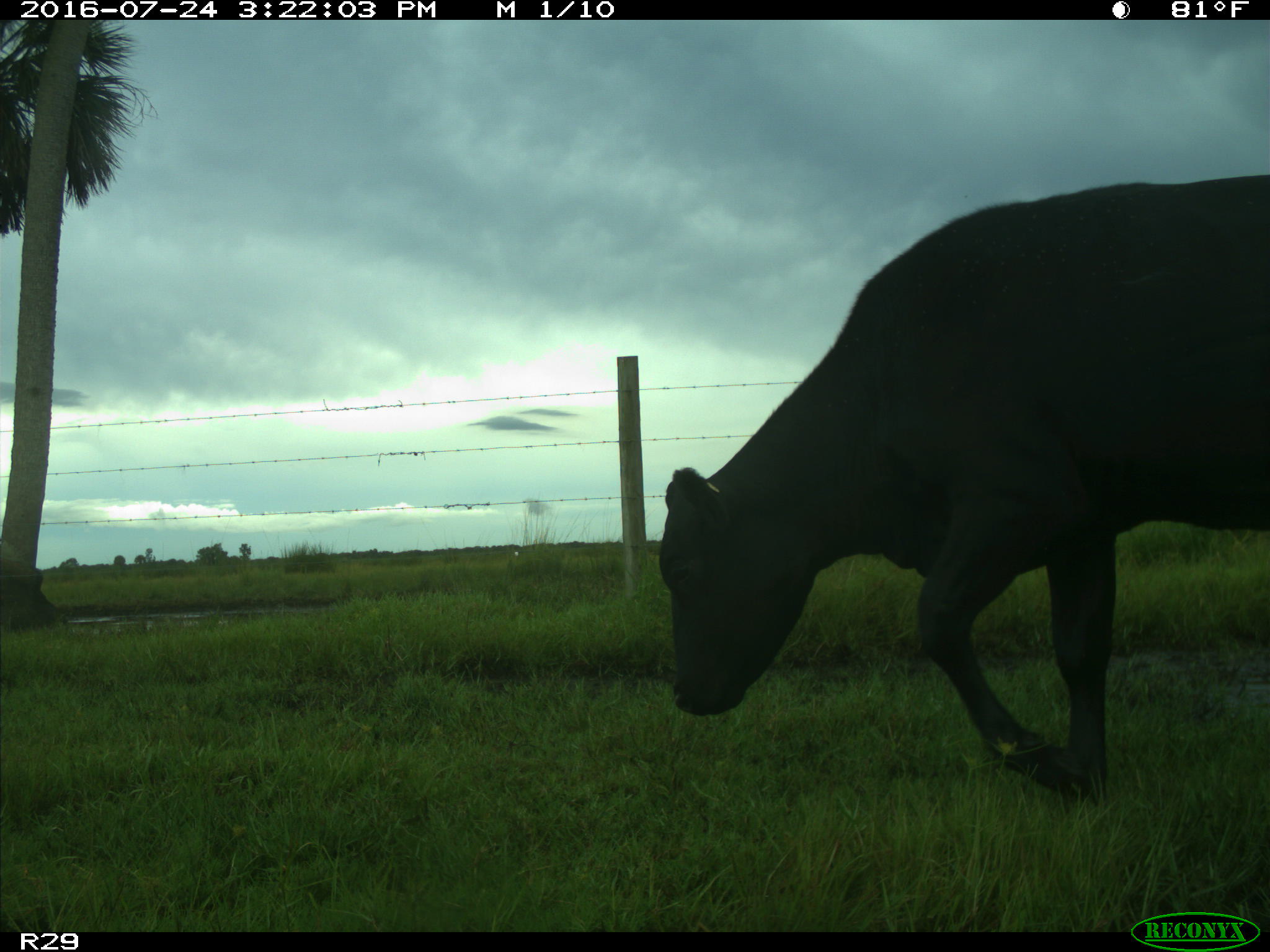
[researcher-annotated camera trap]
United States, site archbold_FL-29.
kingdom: Animalia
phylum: Chordata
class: Mammalia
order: Artiodactyla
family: Bovidae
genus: Bos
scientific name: Bos taurus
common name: domestic cow